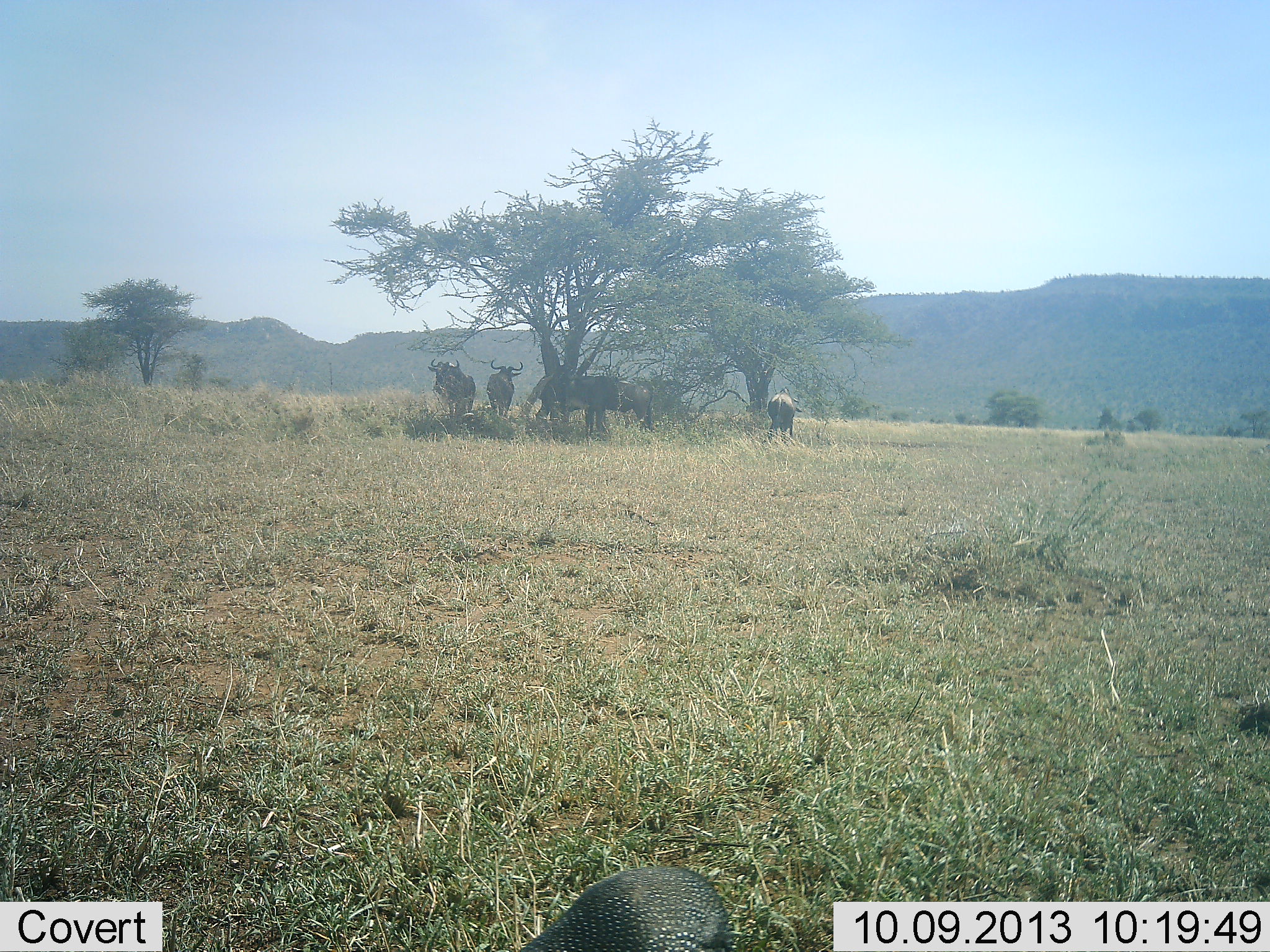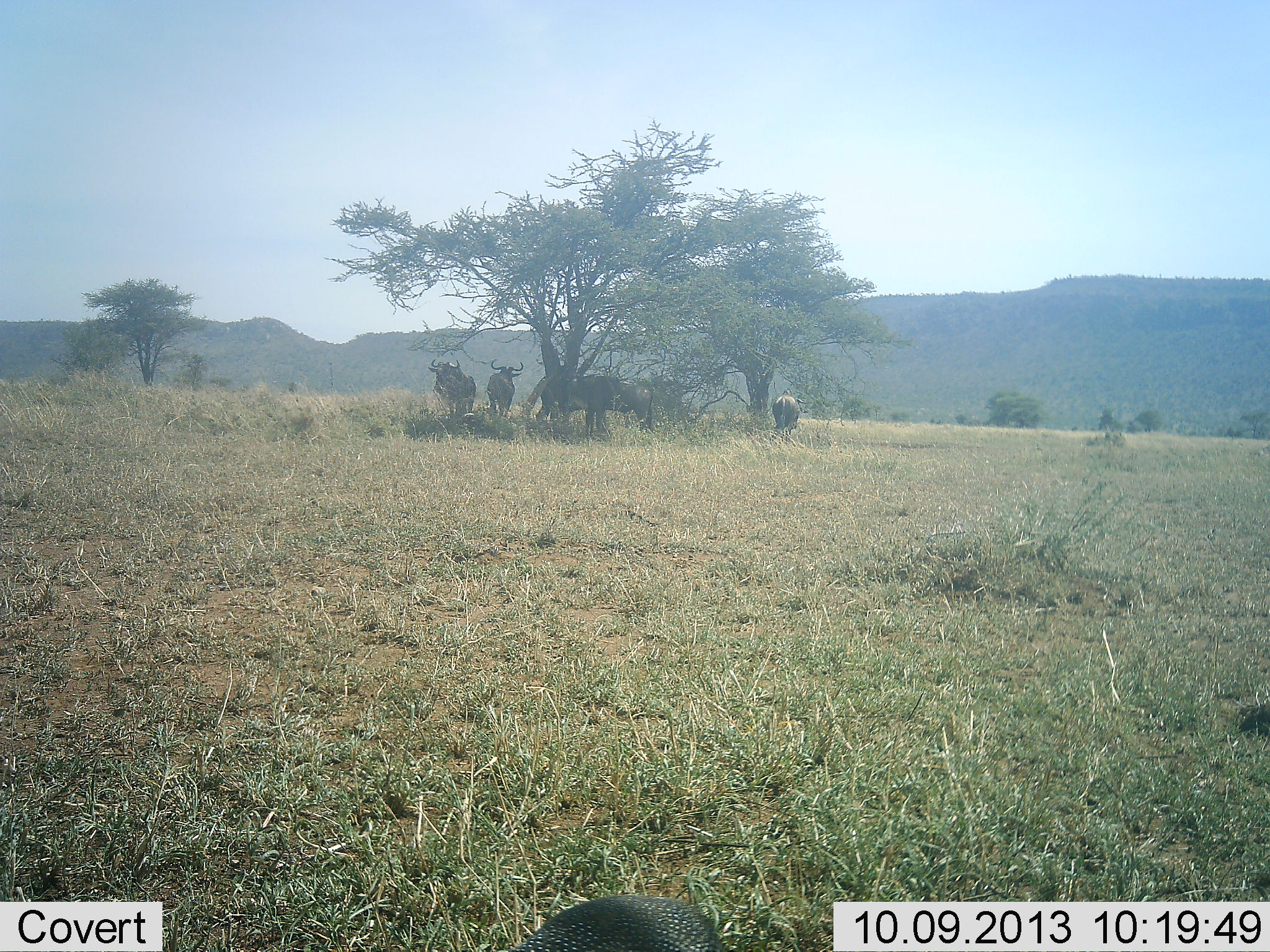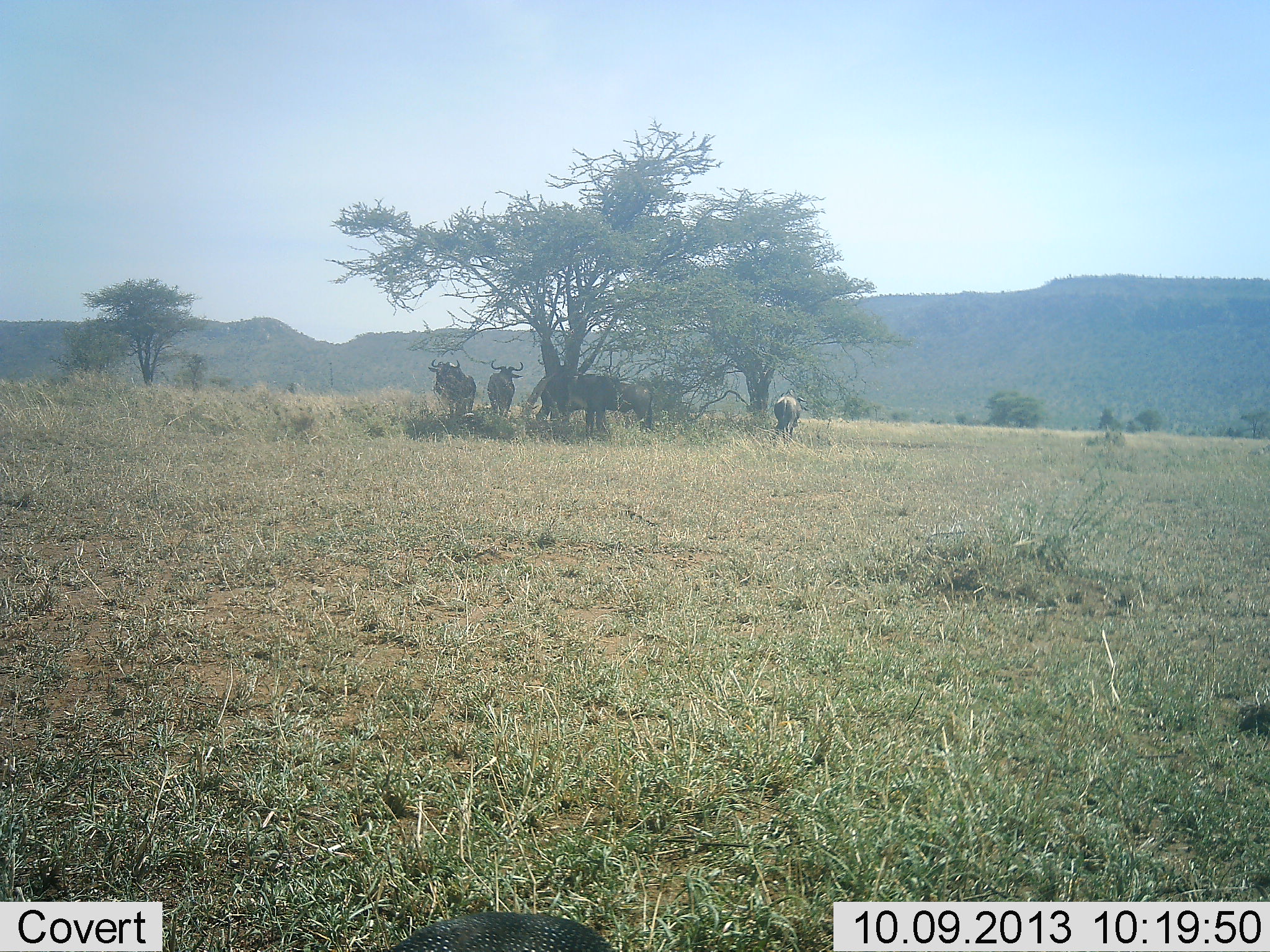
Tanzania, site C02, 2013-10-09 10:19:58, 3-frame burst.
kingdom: Animalia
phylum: Chordata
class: Mammalia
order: Artiodactyla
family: Bovidae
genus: Connochaetes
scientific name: Connochaetes taurinus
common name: blue wildebeest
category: wildebeest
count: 5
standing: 85%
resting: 23%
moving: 12%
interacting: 0%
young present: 0%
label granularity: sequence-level